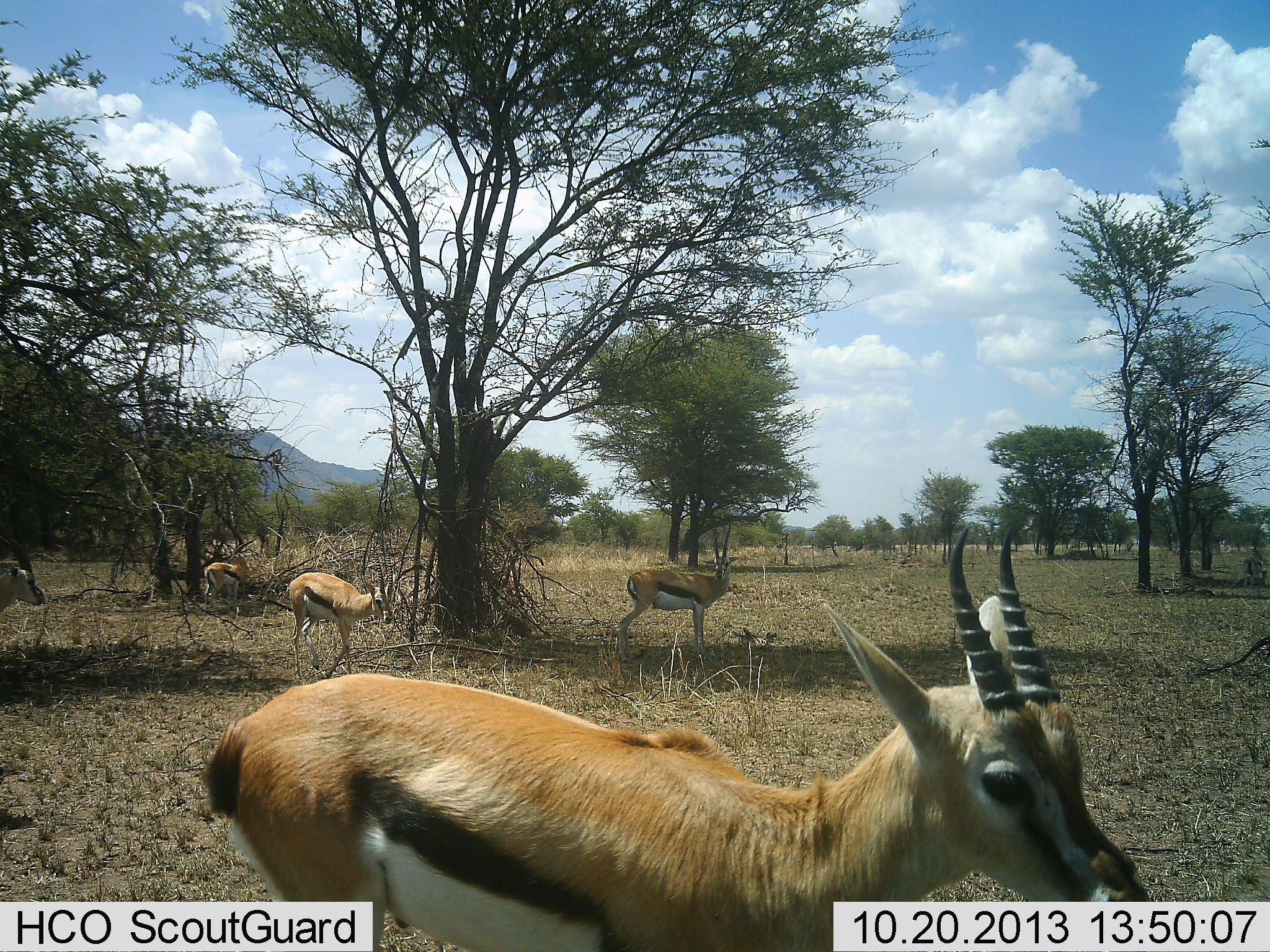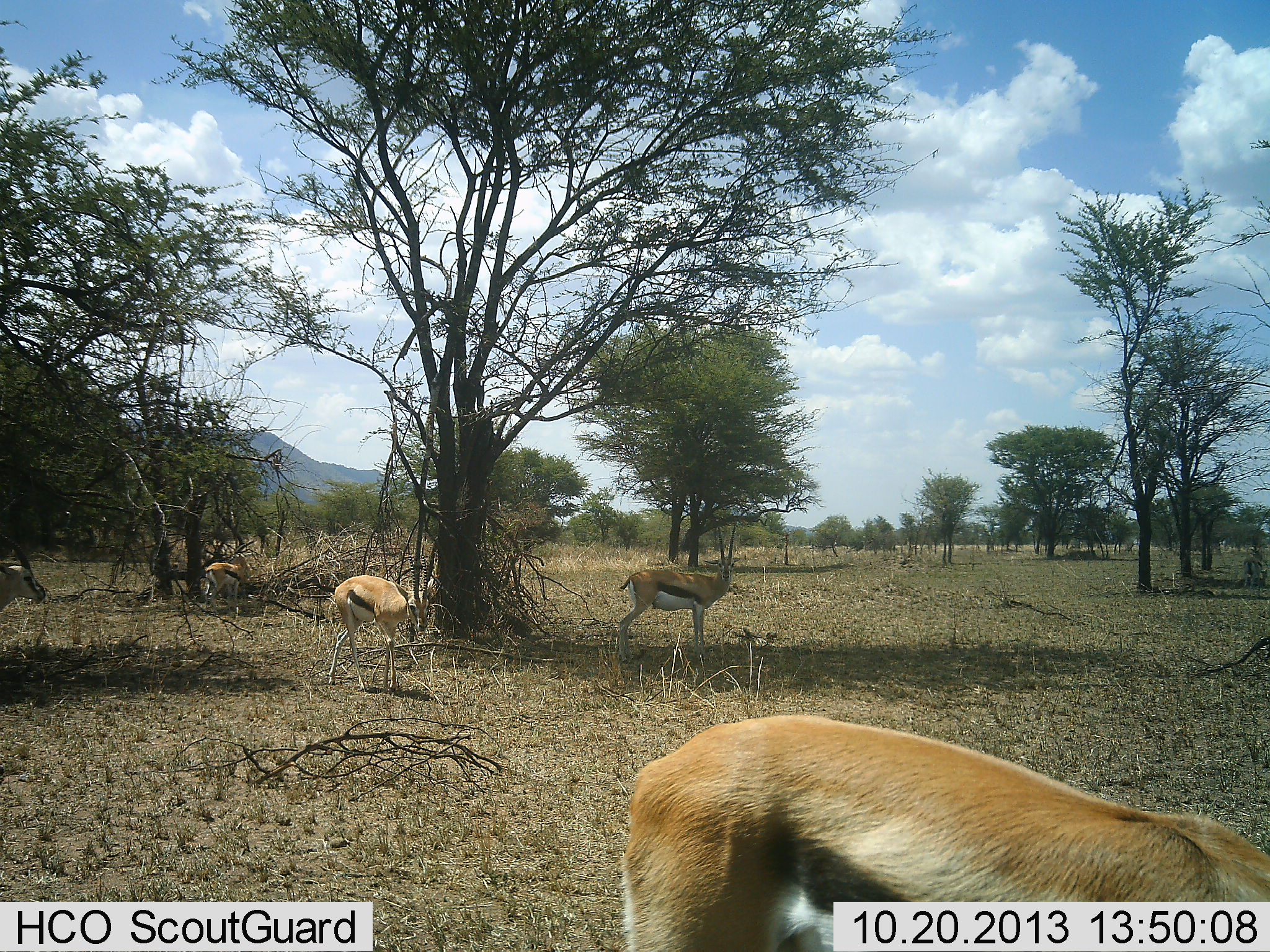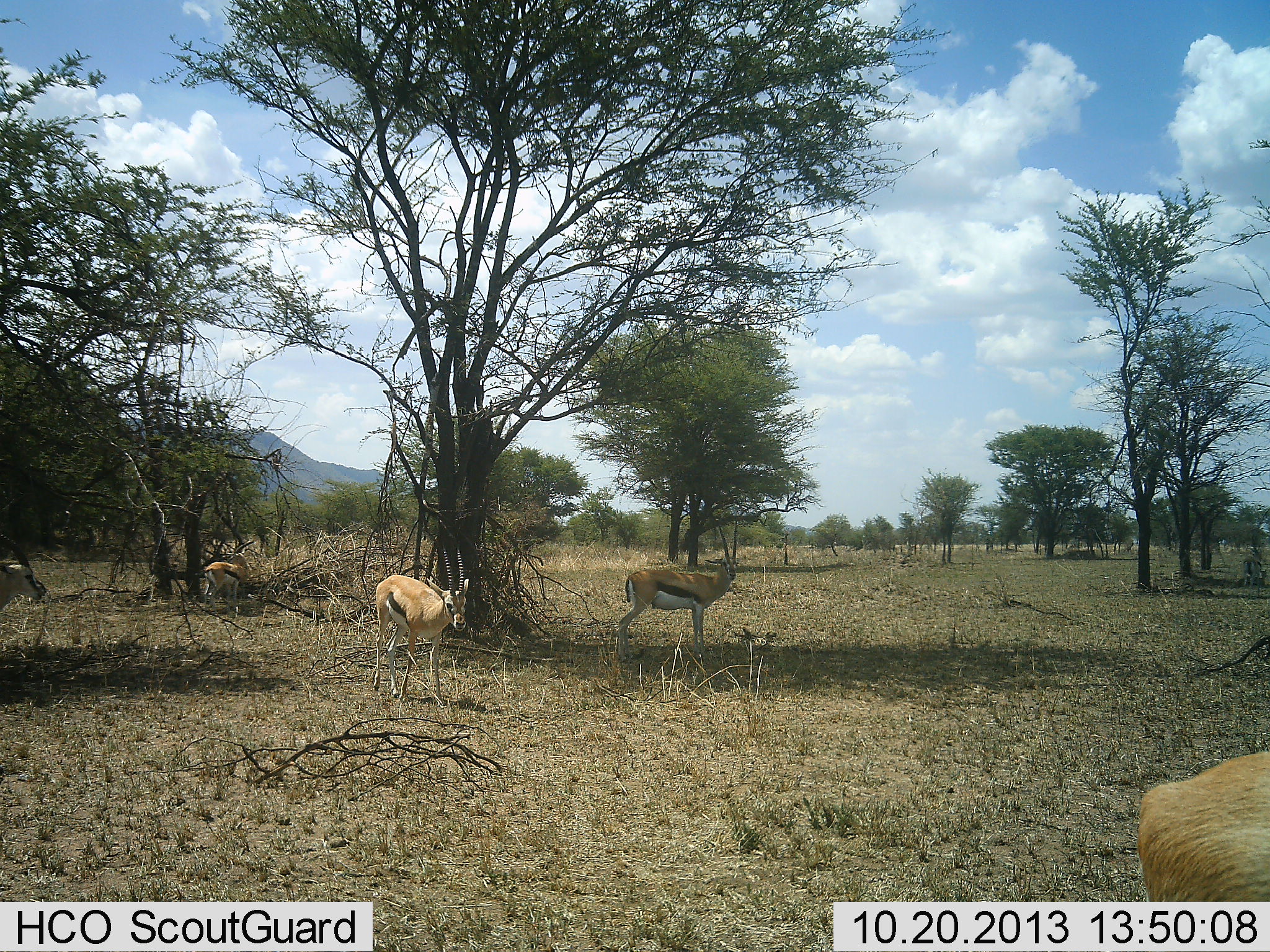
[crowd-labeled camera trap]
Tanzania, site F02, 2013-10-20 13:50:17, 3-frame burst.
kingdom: Animalia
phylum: Chordata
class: Mammalia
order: Artiodactyla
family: Bovidae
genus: Eudorcas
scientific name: Eudorcas thomsonii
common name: thomson's gazelle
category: gazellethomsons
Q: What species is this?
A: Gazellethomsons (thomson's gazelle) (Eudorcas thomsonii).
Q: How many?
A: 5.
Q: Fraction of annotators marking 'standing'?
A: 70%.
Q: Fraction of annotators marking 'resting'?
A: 0%.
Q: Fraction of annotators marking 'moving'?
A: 60%.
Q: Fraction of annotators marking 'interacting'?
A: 0%.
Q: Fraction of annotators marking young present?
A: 0%.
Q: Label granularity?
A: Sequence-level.